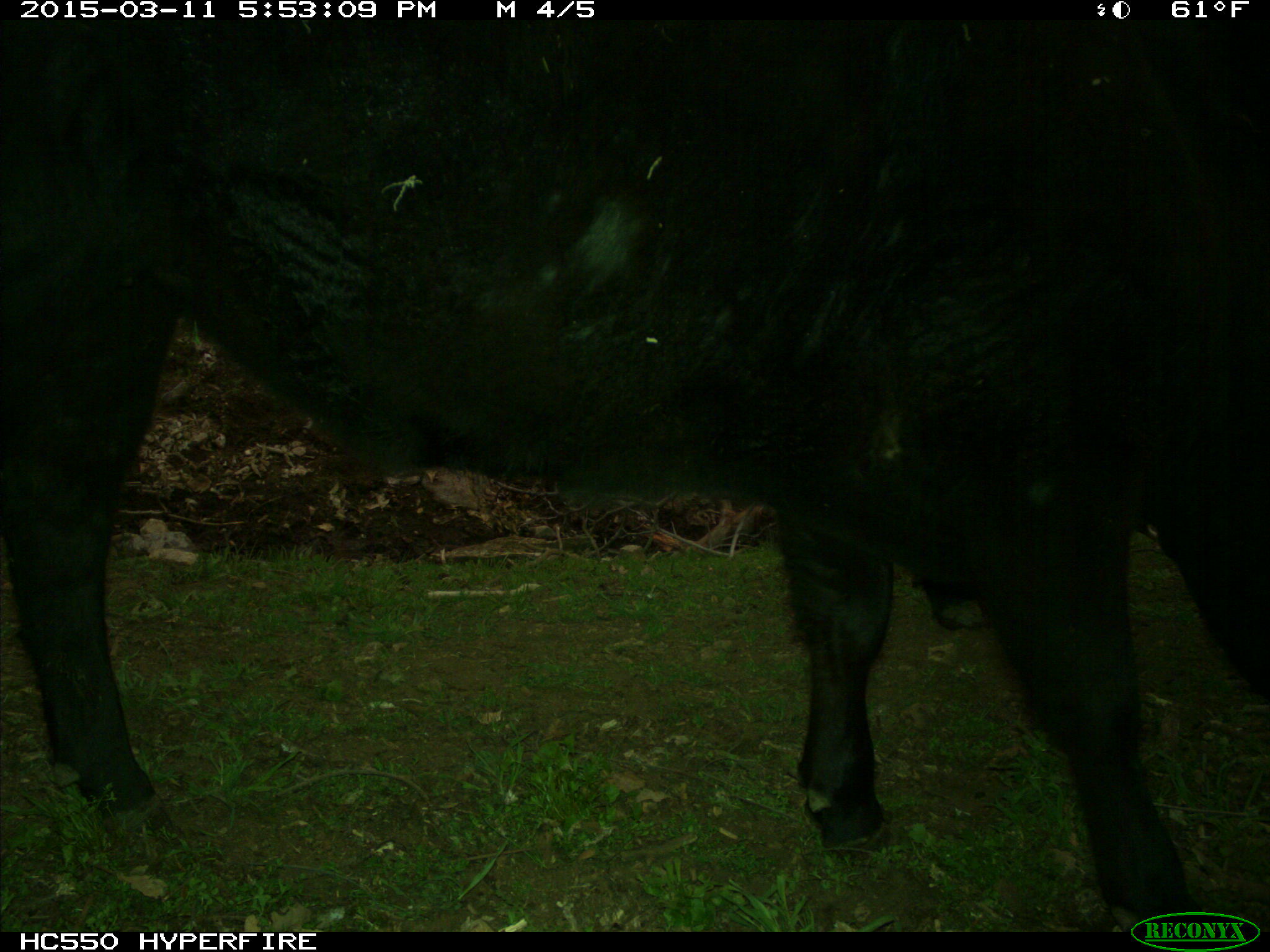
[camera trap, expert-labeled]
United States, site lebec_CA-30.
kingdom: Animalia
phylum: Chordata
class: Mammalia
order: Artiodactyla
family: Bovidae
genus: Bos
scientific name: Bos taurus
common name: domestic cow